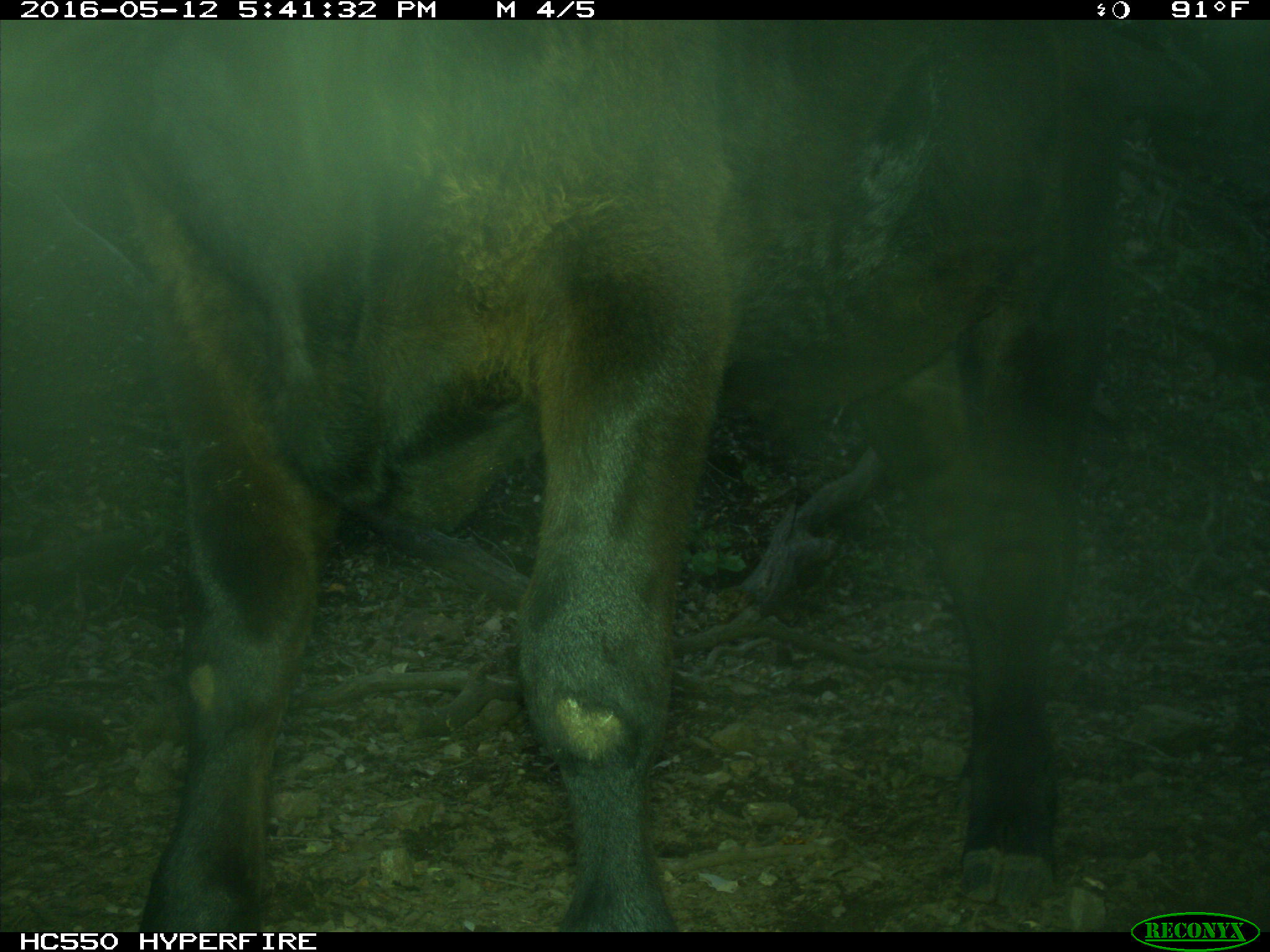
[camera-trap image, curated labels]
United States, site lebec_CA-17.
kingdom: Animalia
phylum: Chordata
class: Mammalia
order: Artiodactyla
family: Bovidae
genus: Bos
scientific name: Bos taurus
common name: domestic cow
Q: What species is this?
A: Bos taurus (domestic cow).